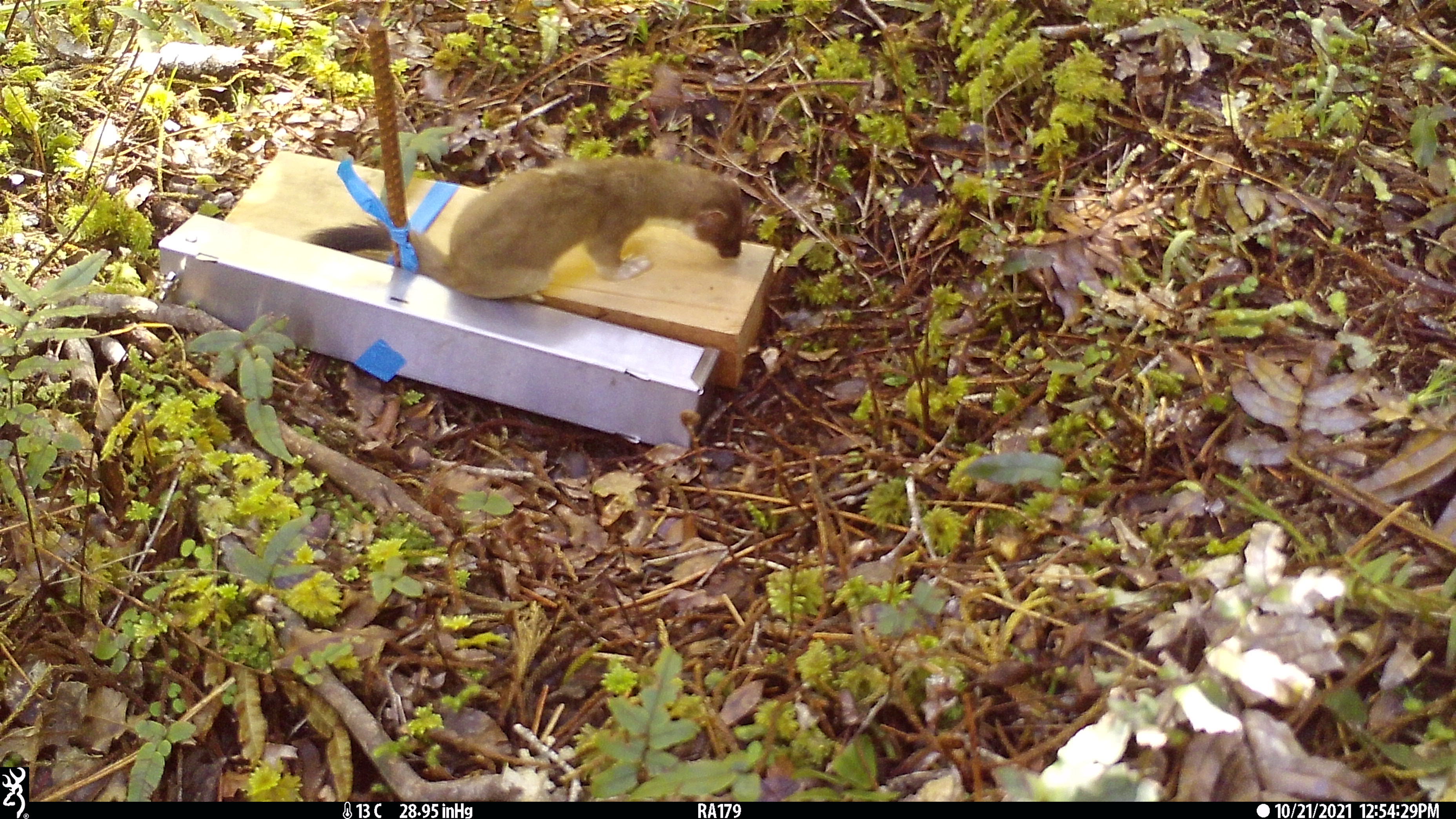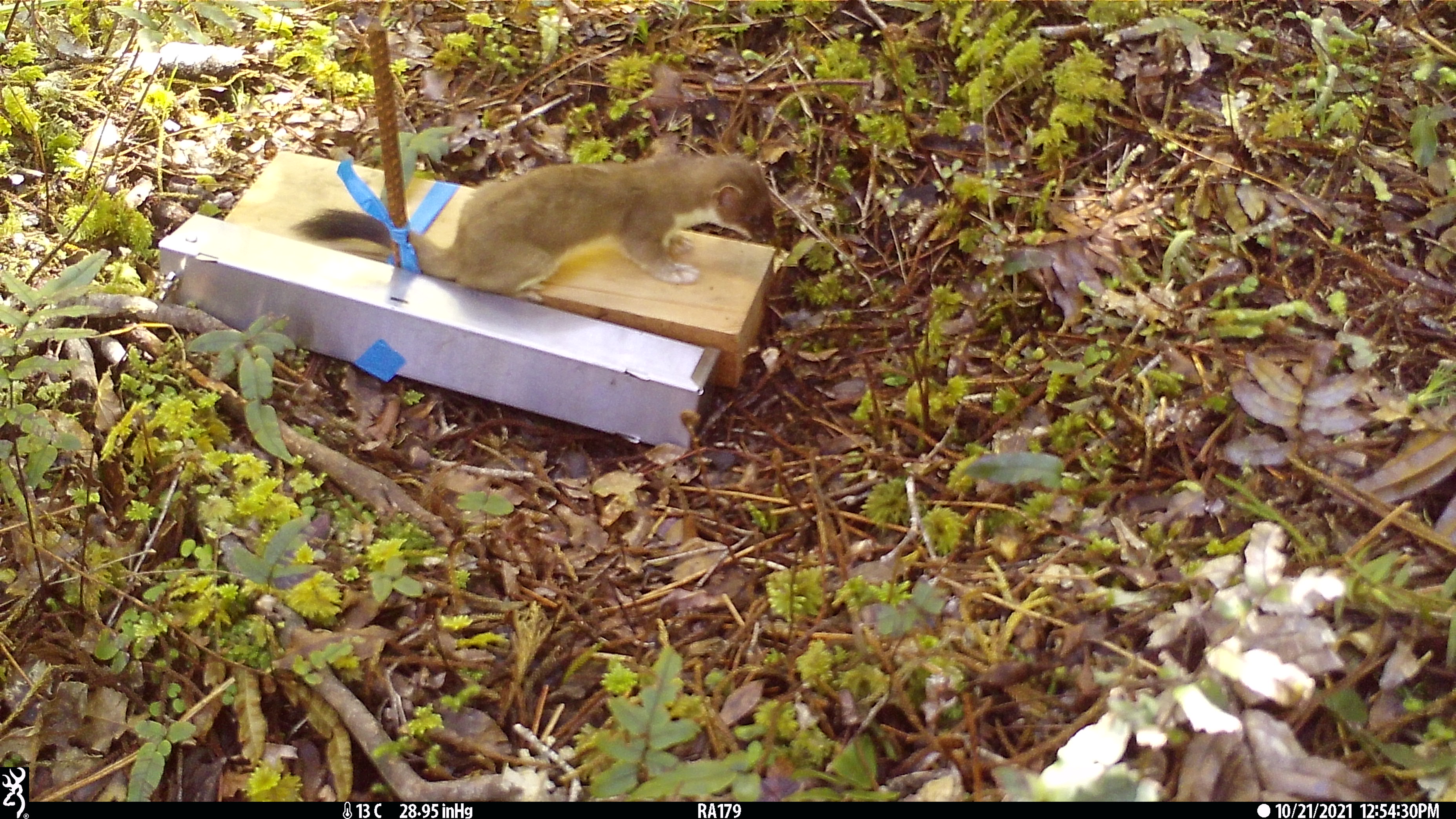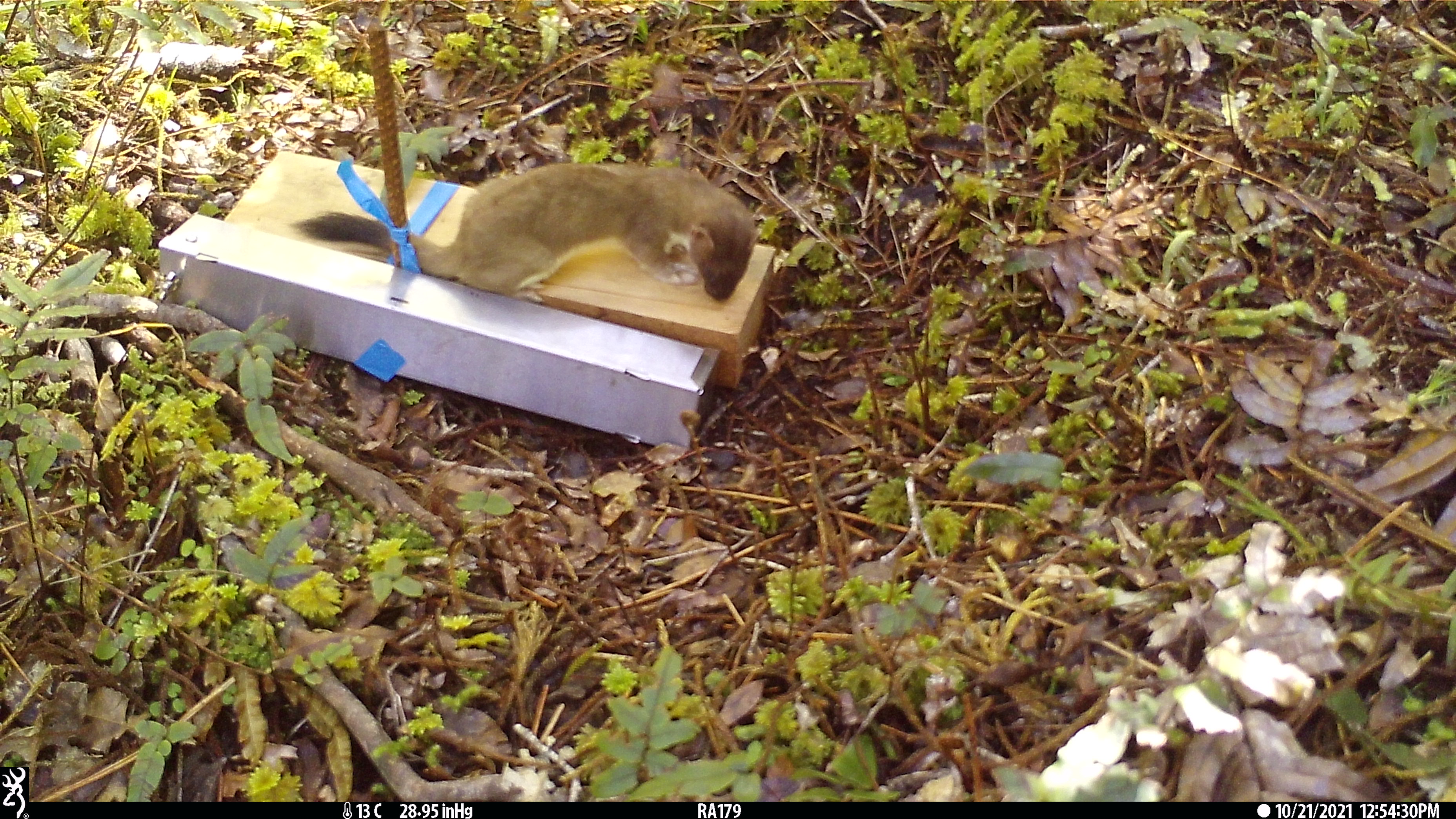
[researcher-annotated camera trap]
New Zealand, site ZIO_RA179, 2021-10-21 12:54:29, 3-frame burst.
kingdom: Animalia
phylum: Chordata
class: Mammalia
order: Carnivora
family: Mustelidae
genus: Mustela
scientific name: Mustela erminea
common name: stoat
Stoat (Mustela erminea).